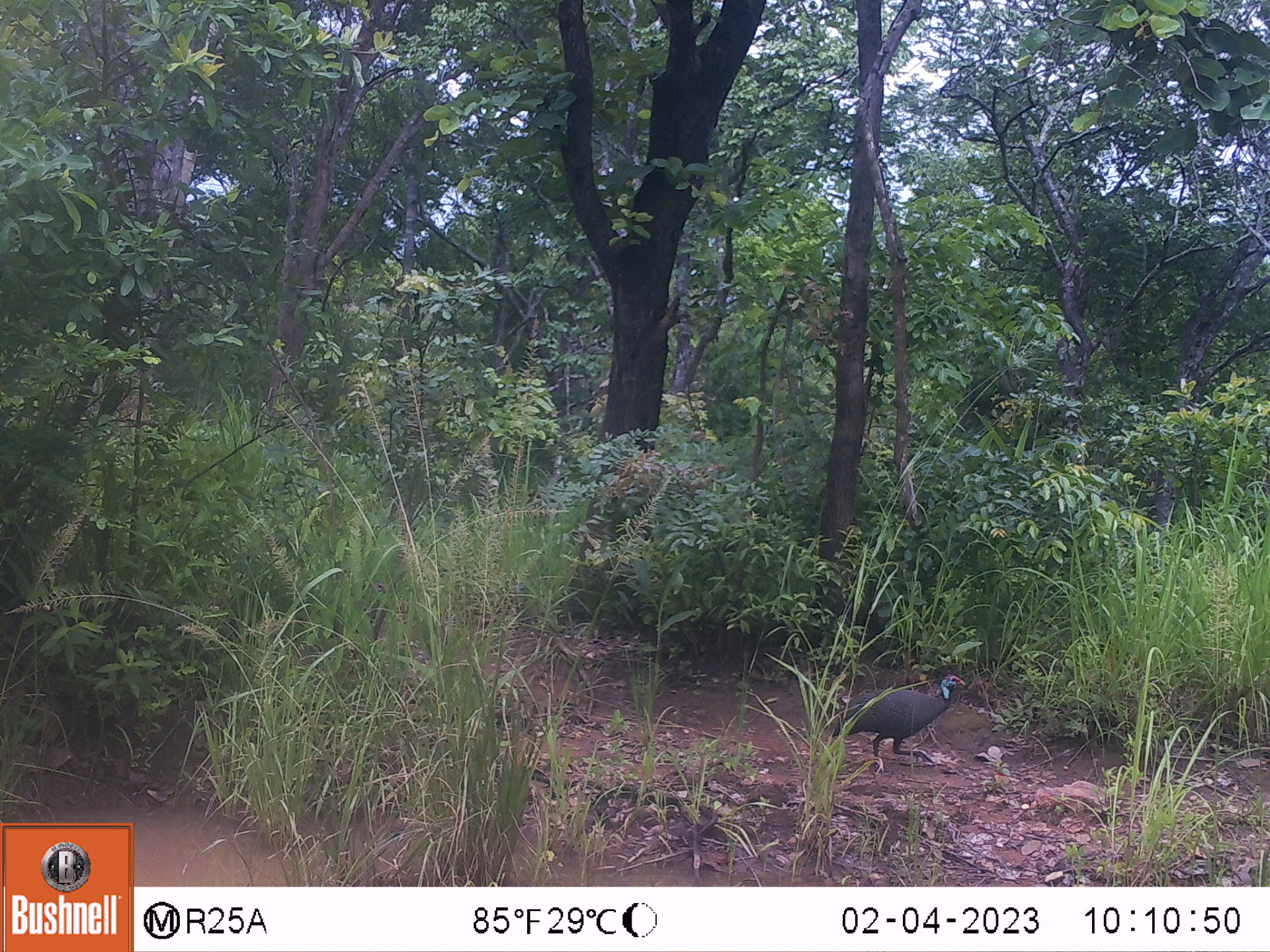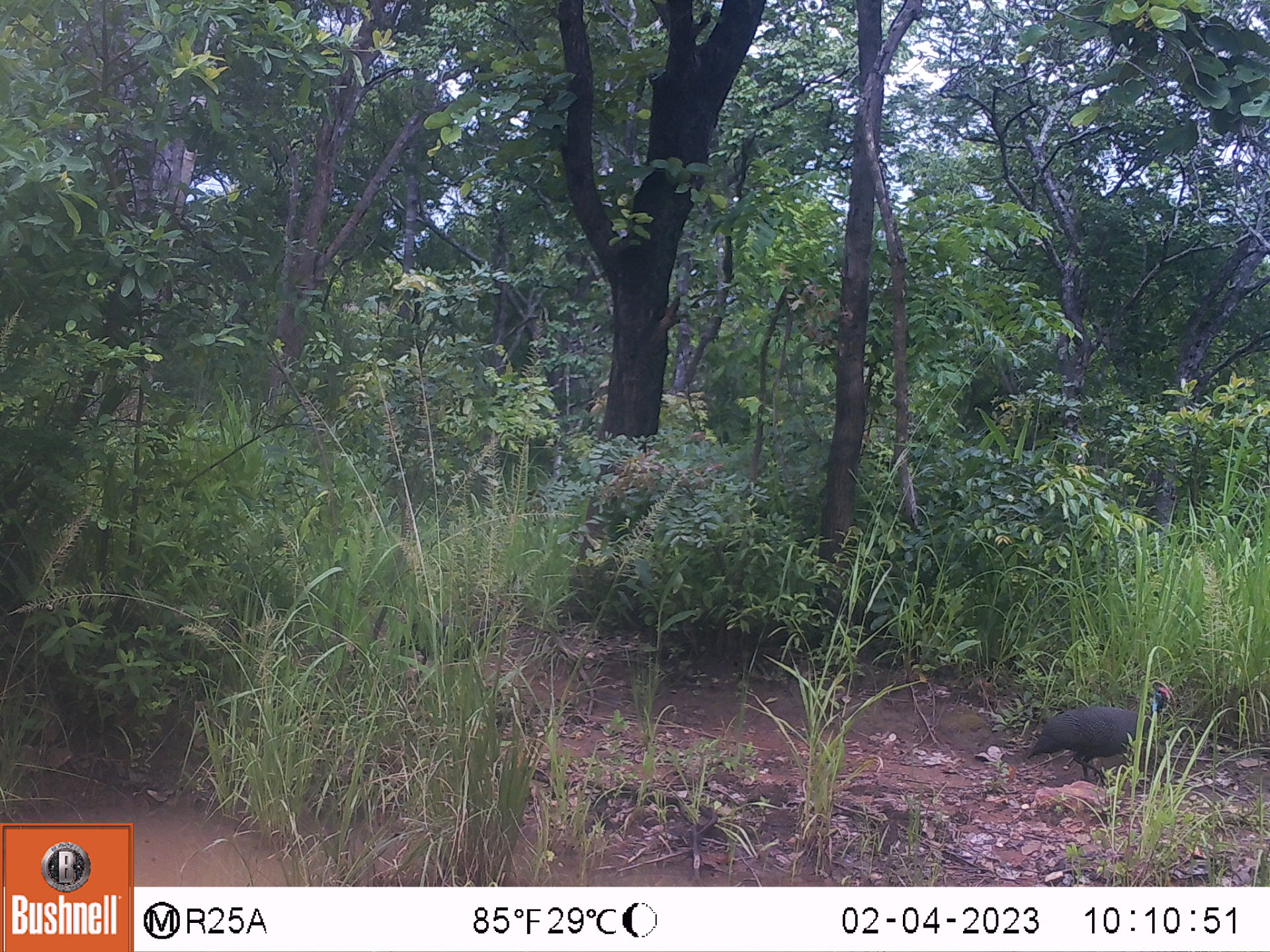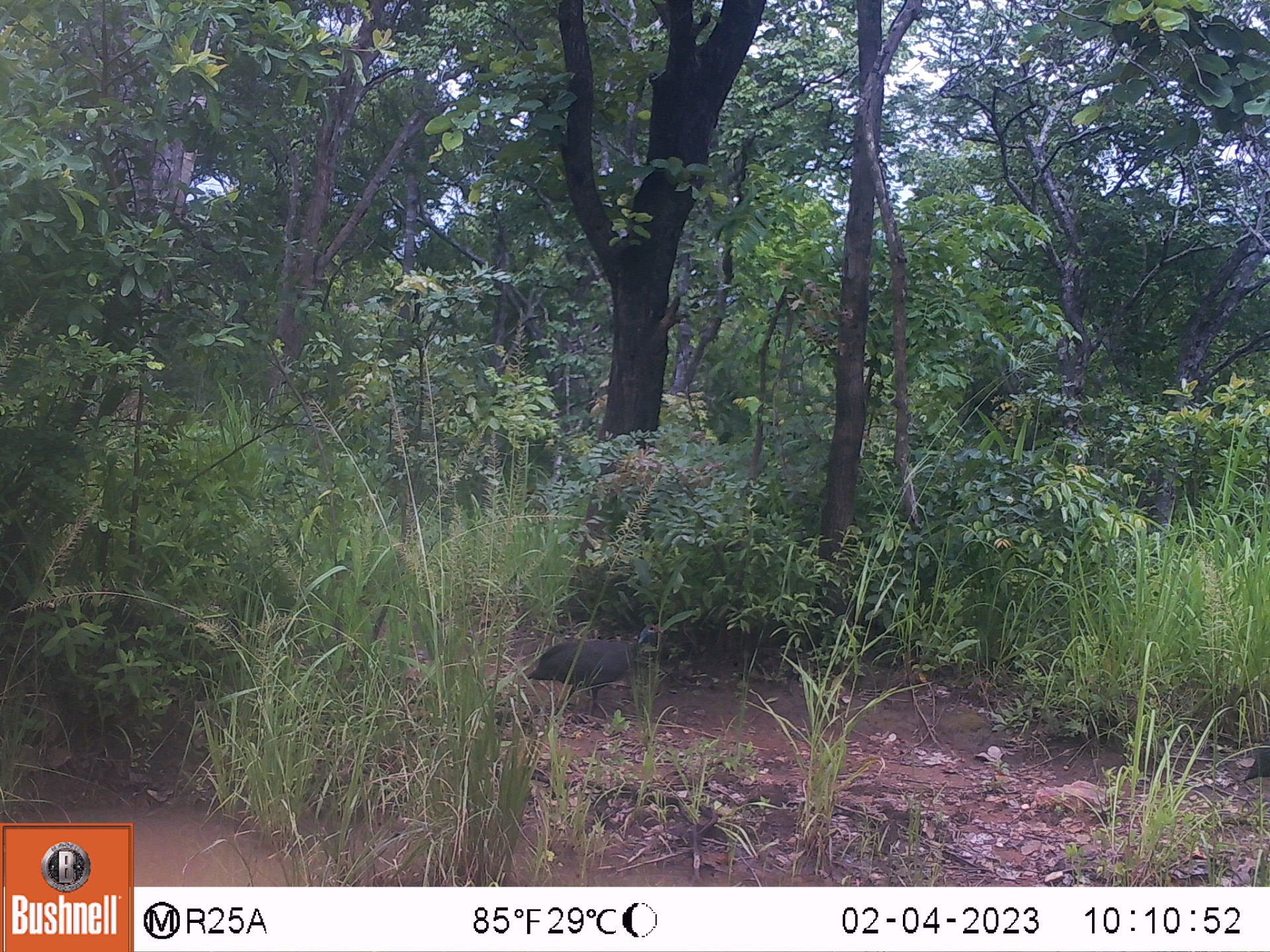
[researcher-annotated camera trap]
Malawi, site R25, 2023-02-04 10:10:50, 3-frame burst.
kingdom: Animalia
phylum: Chordata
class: Aves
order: Galliformes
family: Numididae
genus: Numida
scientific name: Numida meleagris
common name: helmeted guineafowl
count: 1